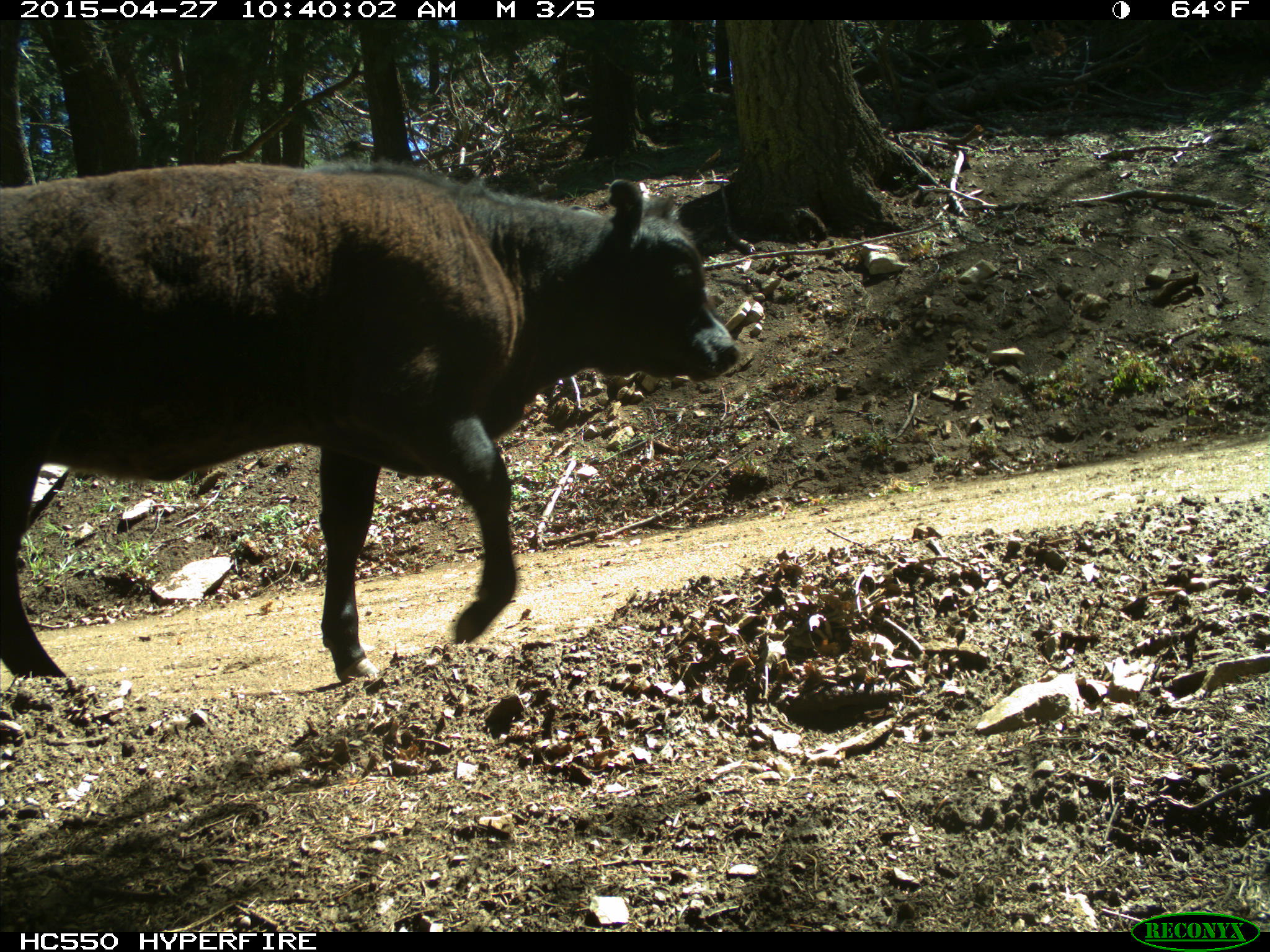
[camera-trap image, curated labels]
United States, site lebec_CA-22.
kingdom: Animalia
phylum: Chordata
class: Mammalia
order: Artiodactyla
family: Bovidae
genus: Bos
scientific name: Bos taurus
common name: domestic cow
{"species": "Bos taurus (domestic cow)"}